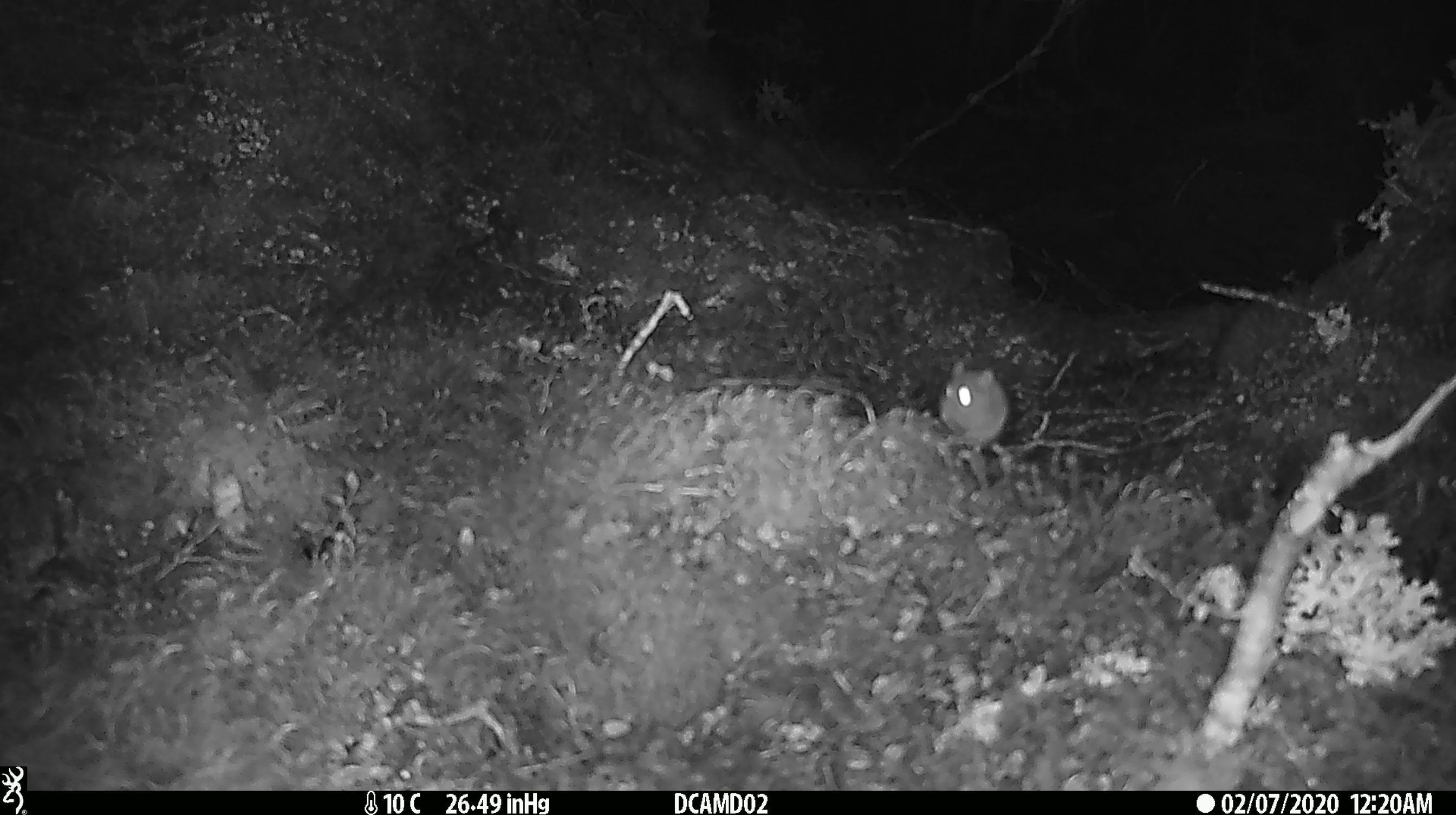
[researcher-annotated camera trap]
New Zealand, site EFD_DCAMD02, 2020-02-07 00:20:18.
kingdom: Animalia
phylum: Chordata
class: Mammalia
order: Rodentia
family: Muridae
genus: Mus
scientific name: Mus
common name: mouse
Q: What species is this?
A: Mouse (Mus).